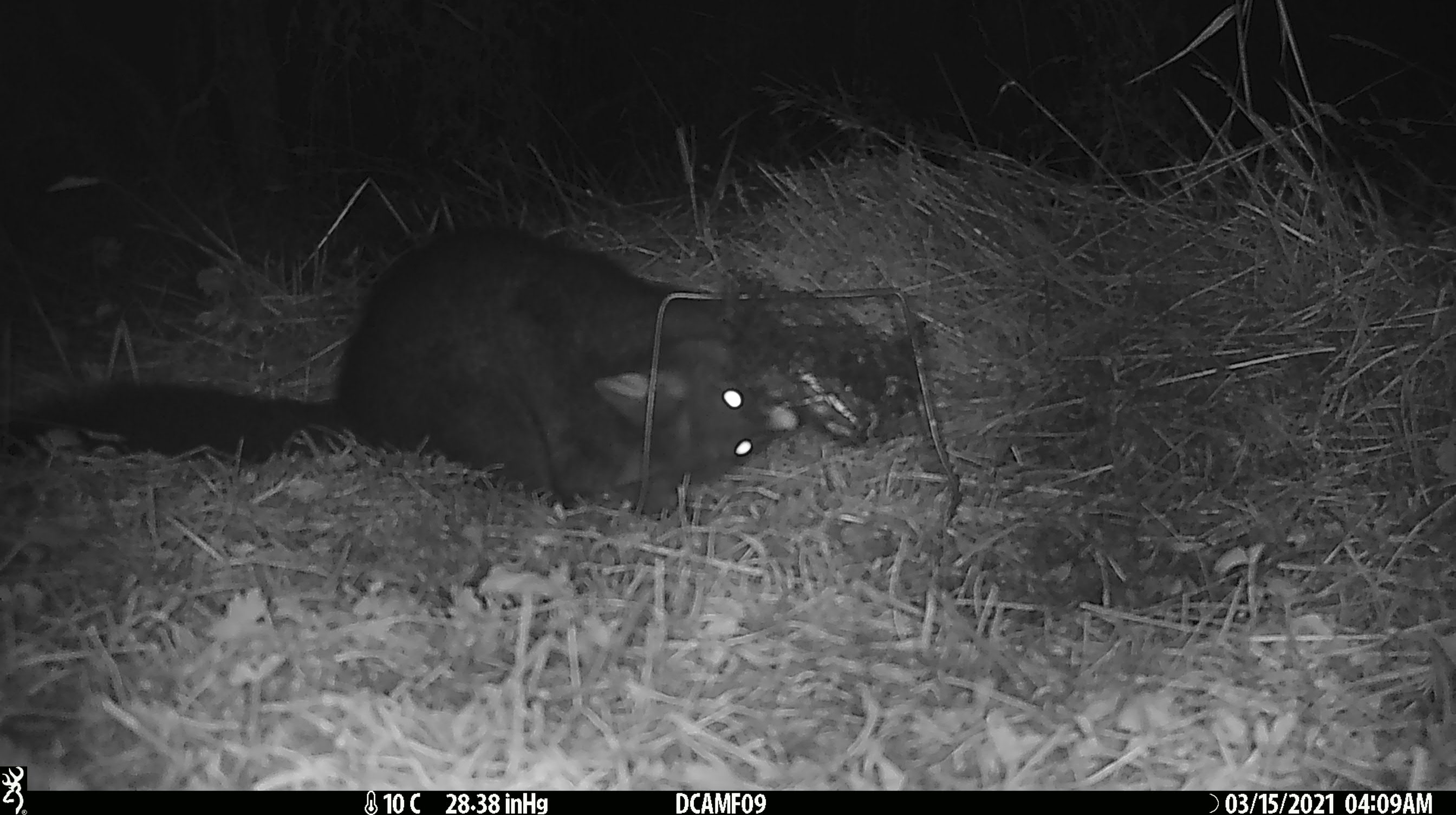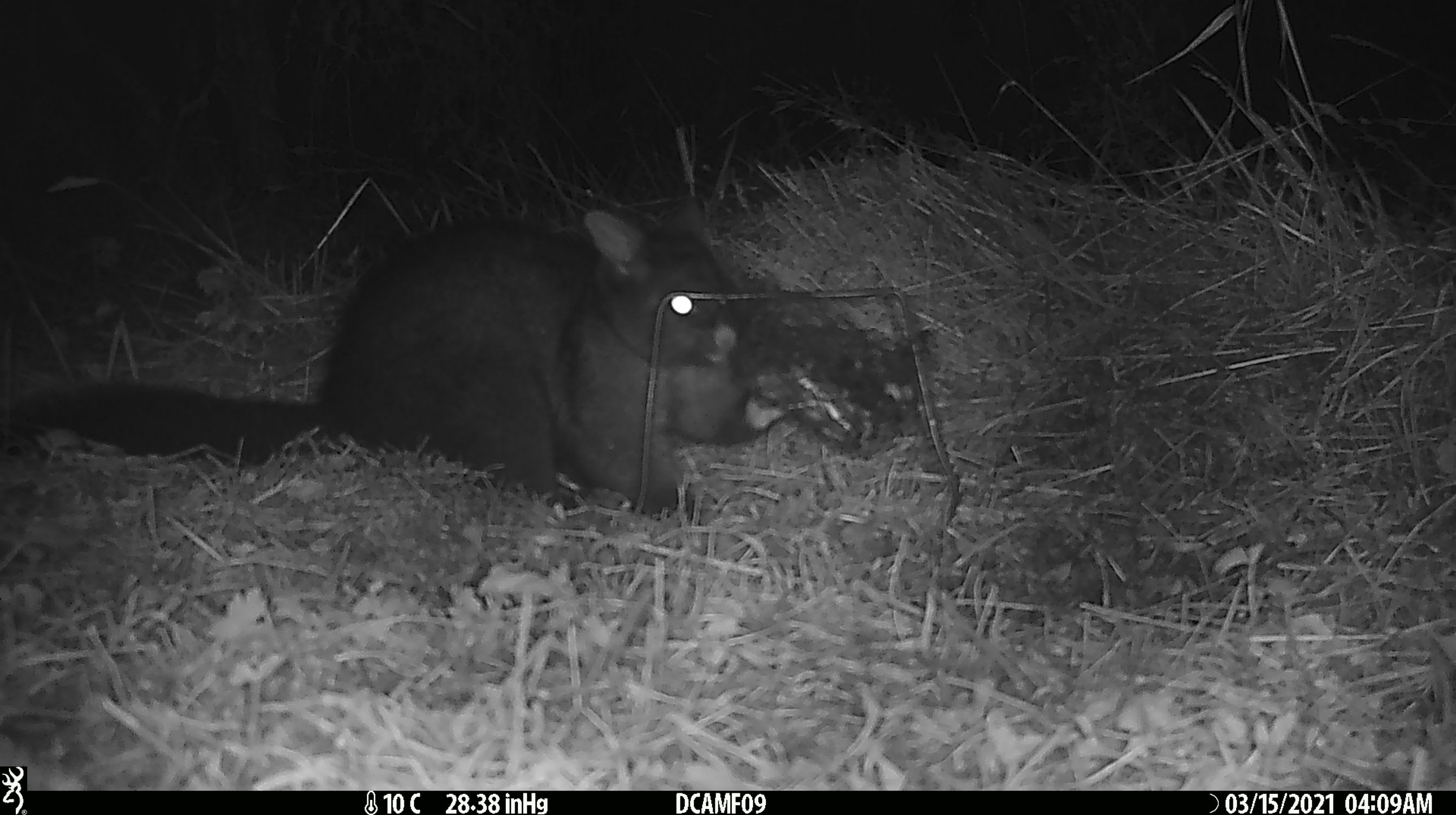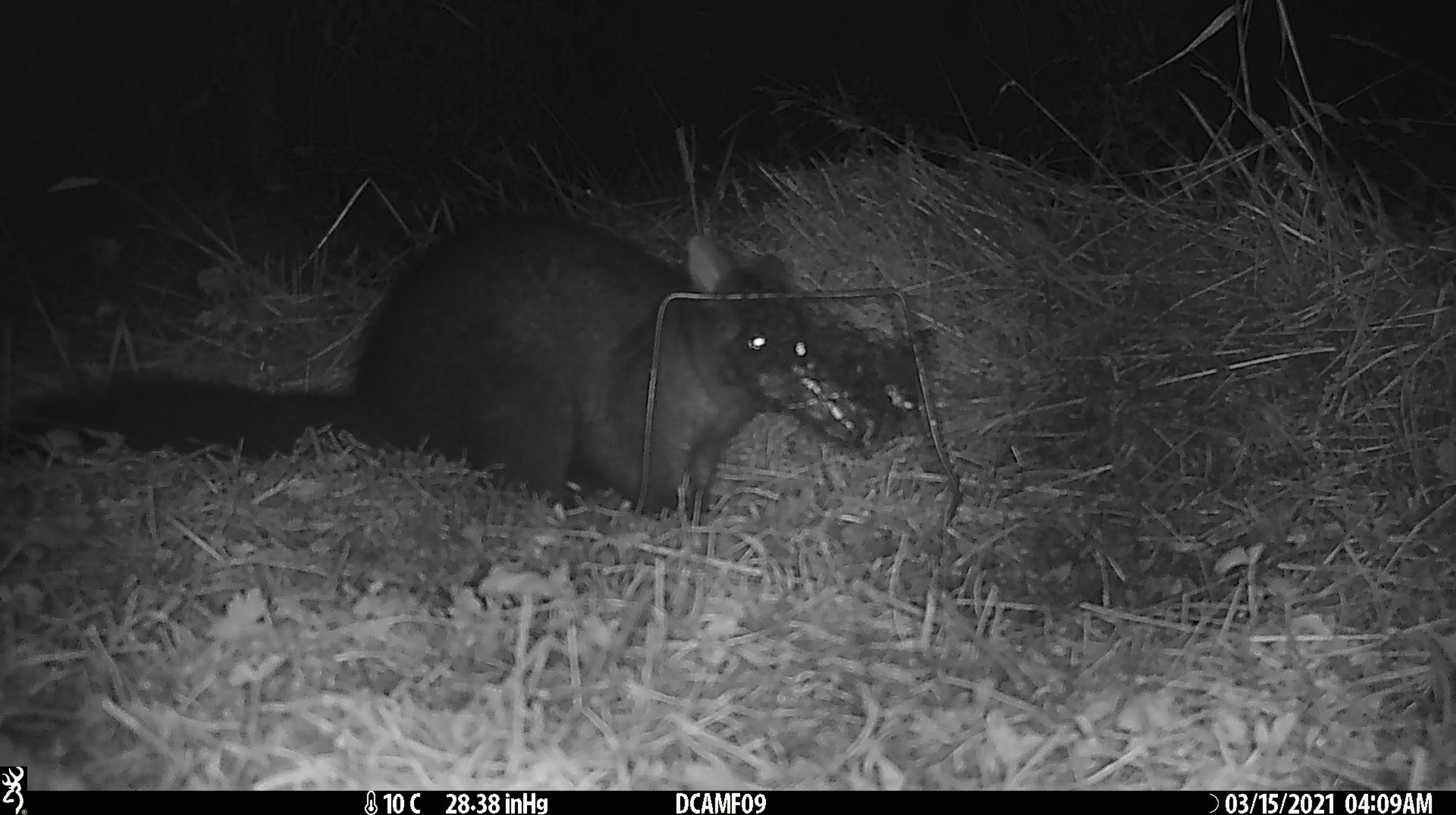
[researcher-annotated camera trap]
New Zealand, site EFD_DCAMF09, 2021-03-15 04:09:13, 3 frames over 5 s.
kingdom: Animalia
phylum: Chordata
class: Mammalia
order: Diprotodontia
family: Phalangeridae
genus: Trichosurus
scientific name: Trichosurus vulpecula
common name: common brushtail possum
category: possum